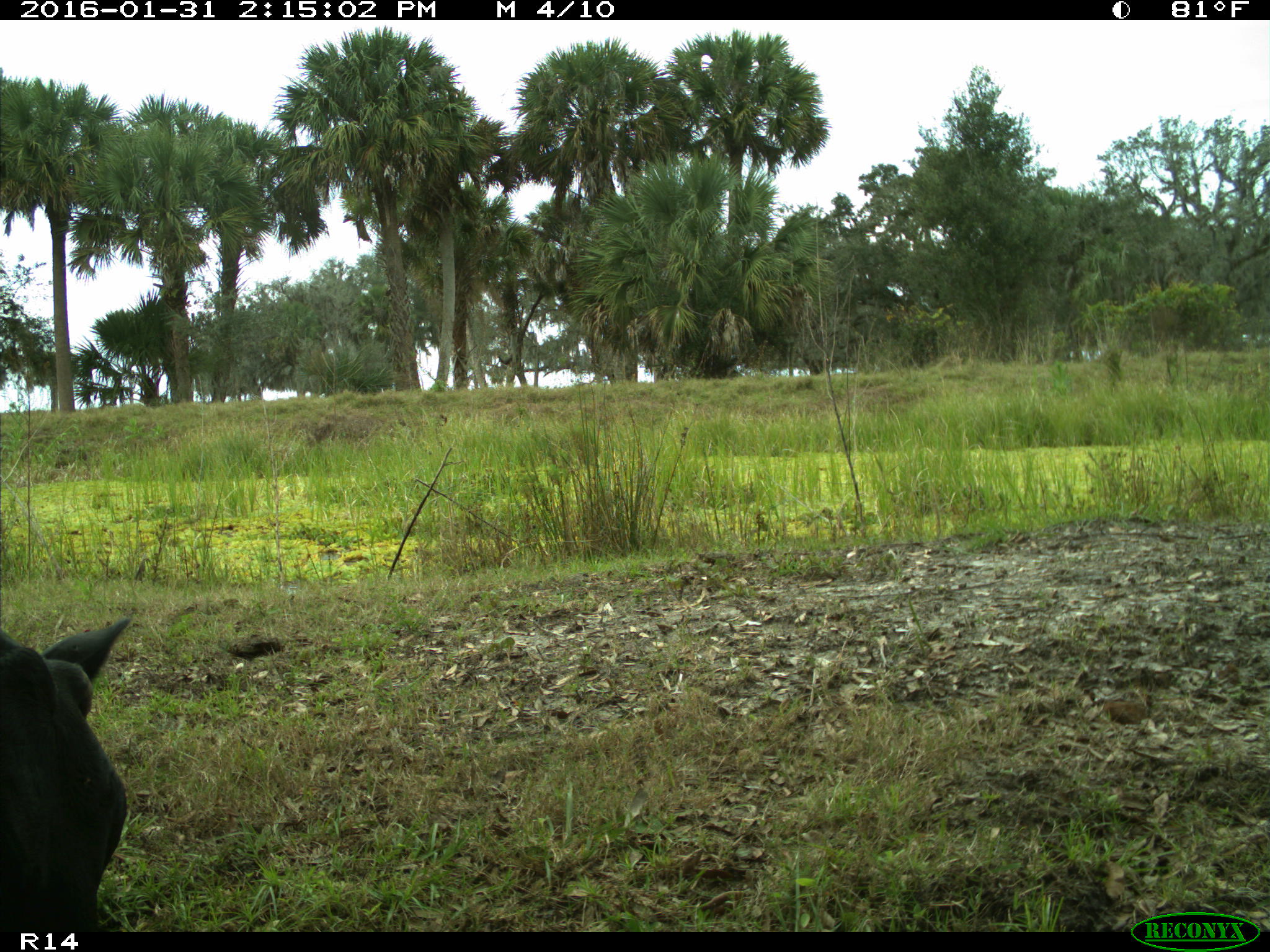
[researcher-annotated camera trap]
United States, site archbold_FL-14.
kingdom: Animalia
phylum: Chordata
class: Mammalia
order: Artiodactyla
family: Bovidae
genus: Bos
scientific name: Bos taurus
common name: domestic cow